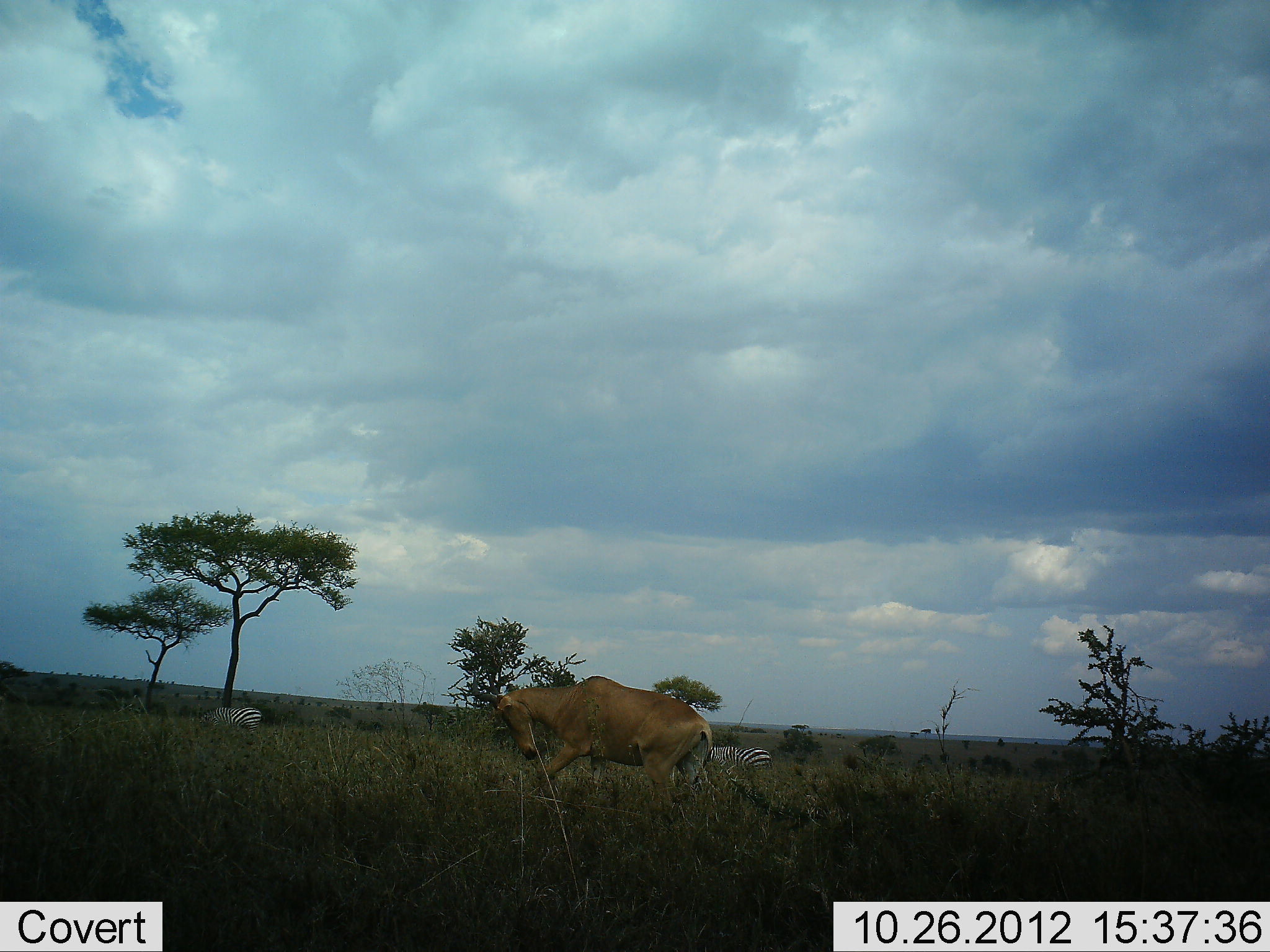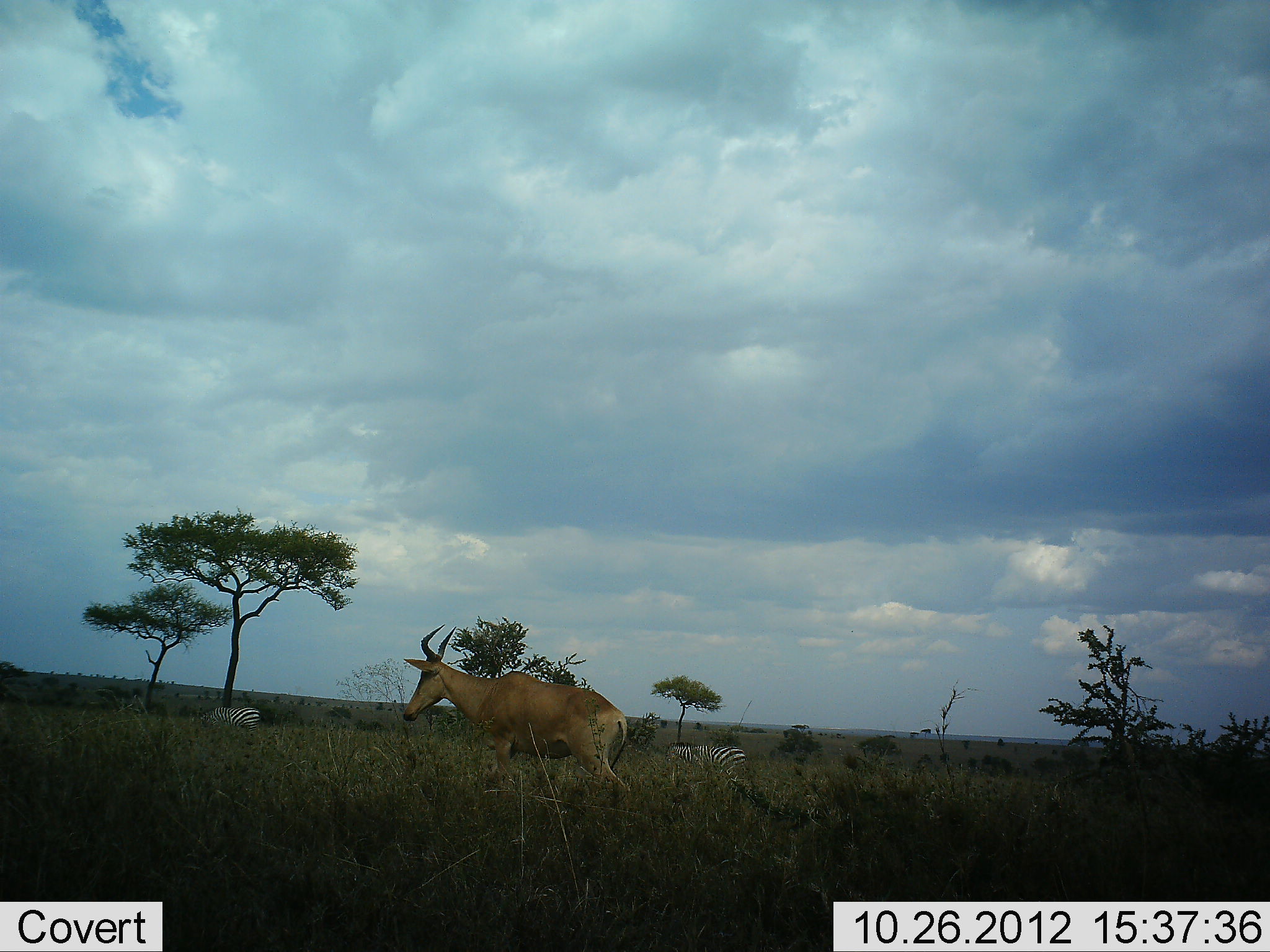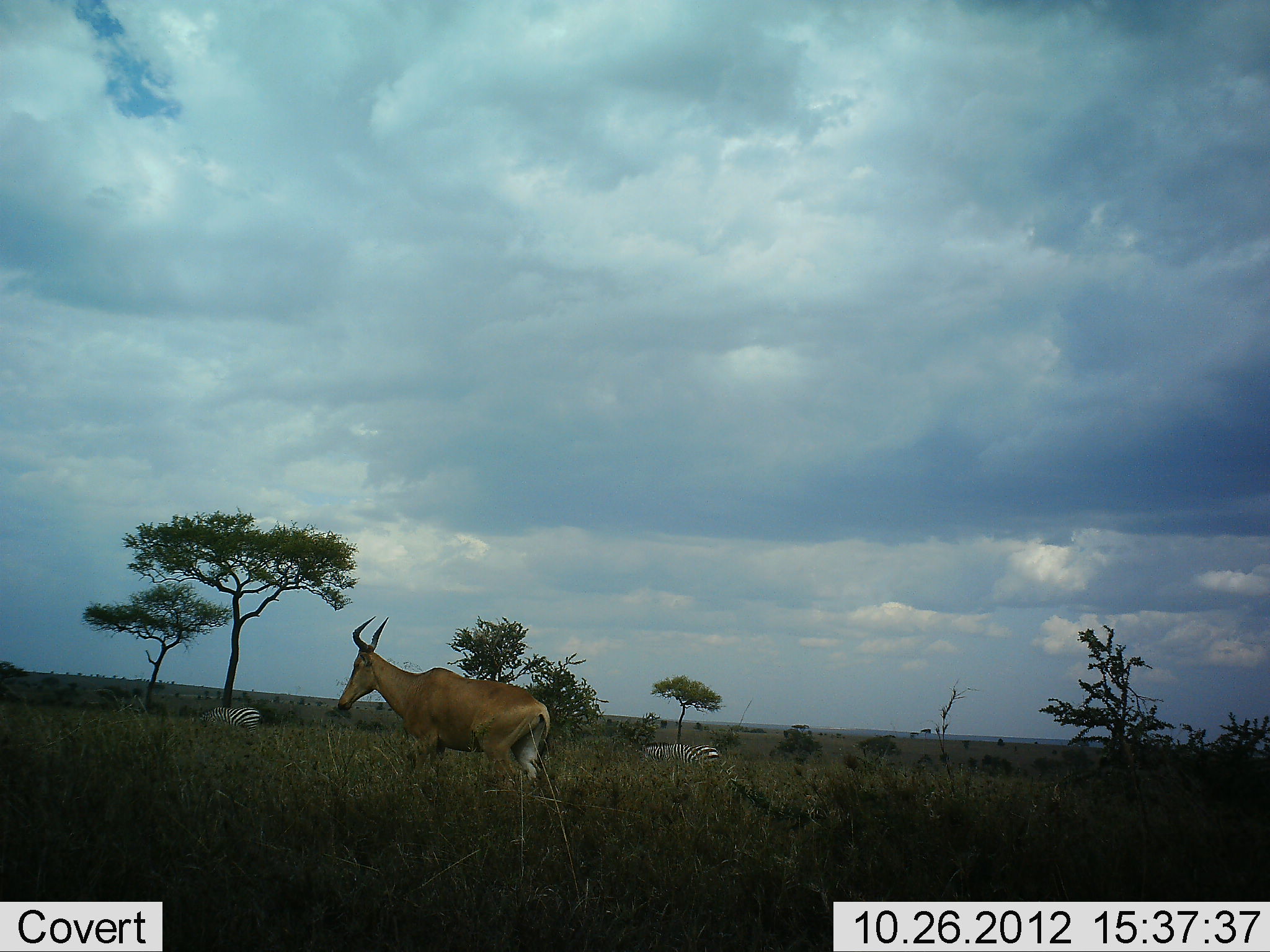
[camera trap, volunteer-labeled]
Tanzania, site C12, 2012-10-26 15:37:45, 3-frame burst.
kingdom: Animalia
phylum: Chordata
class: Mammalia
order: Artiodactyla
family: Bovidae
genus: Alcelaphus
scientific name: Alcelaphus buselaphus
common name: hartebeest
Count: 1.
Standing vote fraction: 0%.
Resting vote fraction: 0%.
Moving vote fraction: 100%.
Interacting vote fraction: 0%.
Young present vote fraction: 0%.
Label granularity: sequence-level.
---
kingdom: Animalia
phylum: Chordata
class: Mammalia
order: Perissodactyla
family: Equidae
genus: Equus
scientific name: Equus quagga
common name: plains zebra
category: zebra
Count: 2.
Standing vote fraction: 50%.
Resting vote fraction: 0%.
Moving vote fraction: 70%.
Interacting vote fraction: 0%.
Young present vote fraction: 0%.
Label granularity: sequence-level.